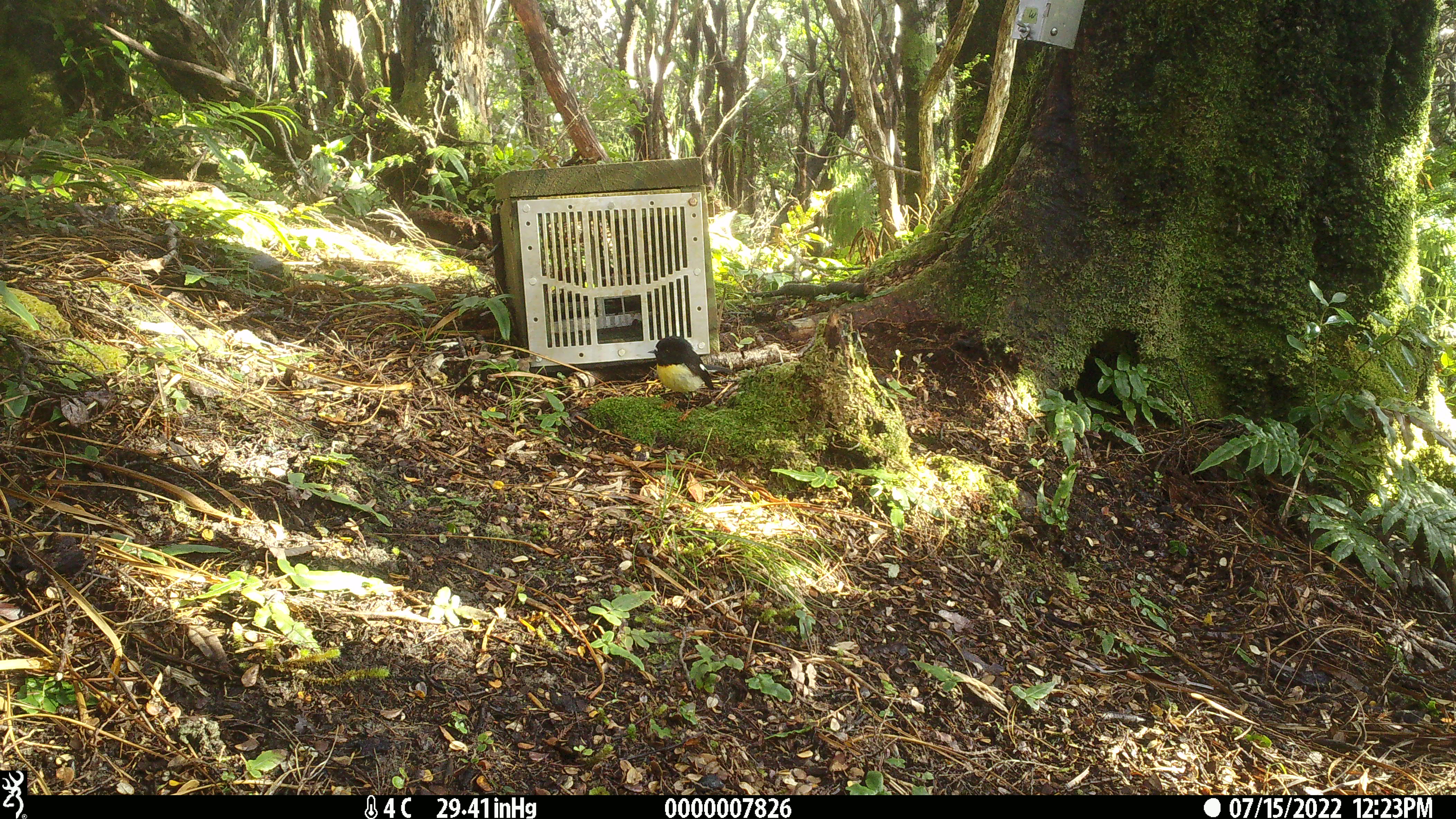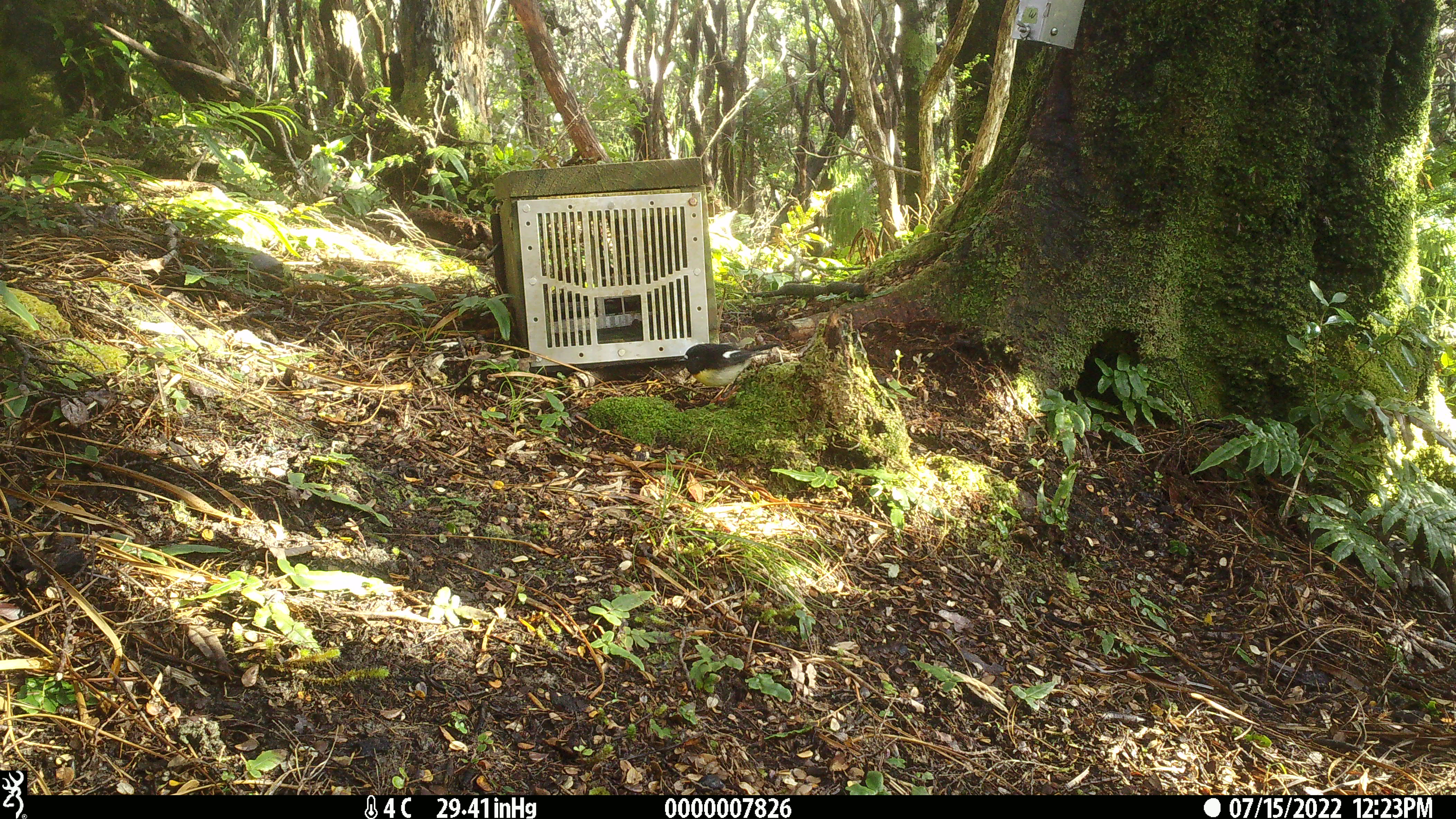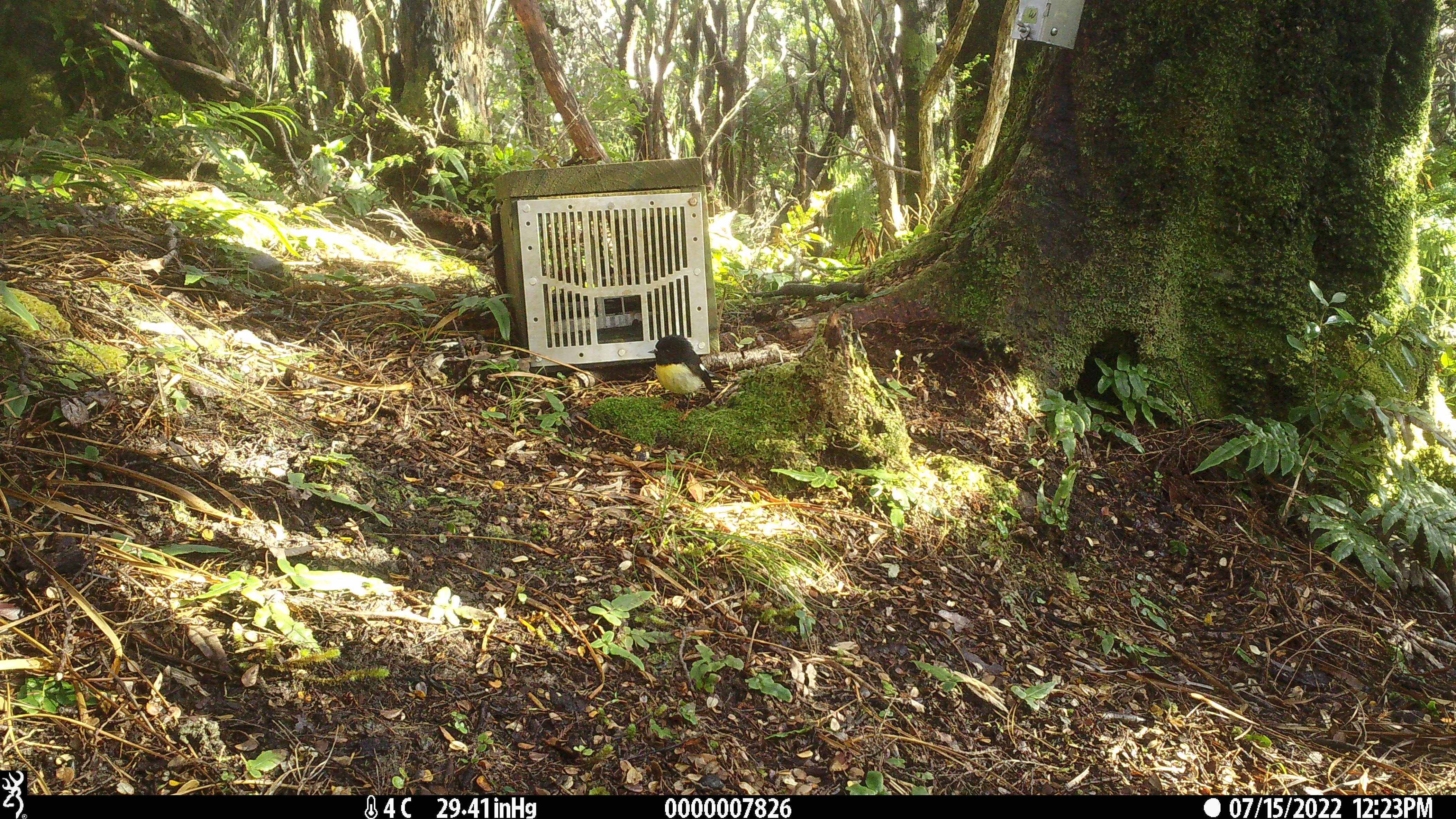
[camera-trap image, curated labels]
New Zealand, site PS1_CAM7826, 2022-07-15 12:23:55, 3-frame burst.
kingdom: Animalia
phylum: Chordata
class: Aves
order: Passeriformes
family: Petroicidae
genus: Petroica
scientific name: Petroica macrocephala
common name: tomtit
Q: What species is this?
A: Tomtit (Petroica macrocephala).